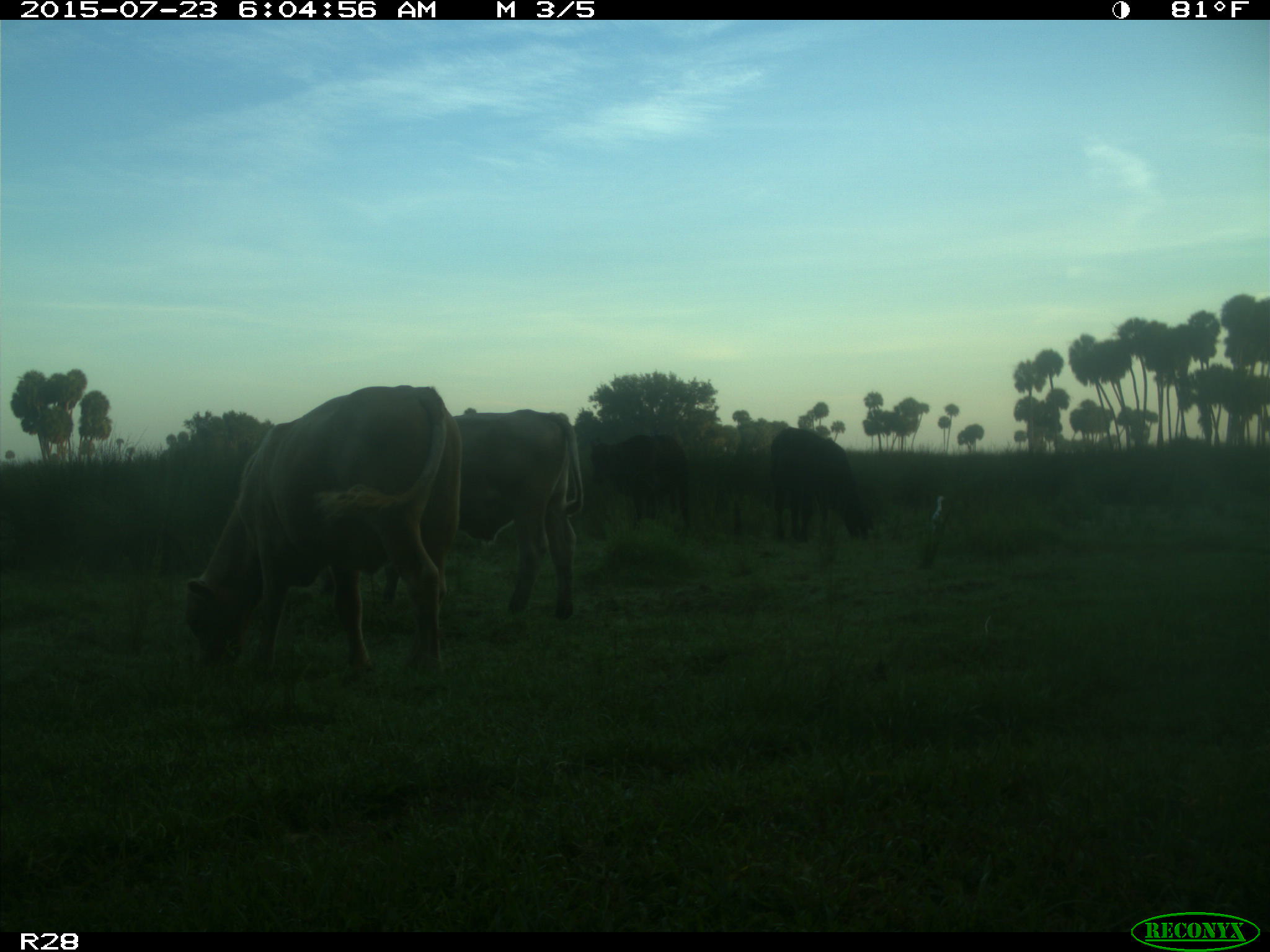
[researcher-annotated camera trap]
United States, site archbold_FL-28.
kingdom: Animalia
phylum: Chordata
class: Mammalia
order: Artiodactyla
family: Bovidae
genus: Bos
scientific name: Bos taurus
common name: domestic cow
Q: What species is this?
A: Bos taurus (domestic cow).